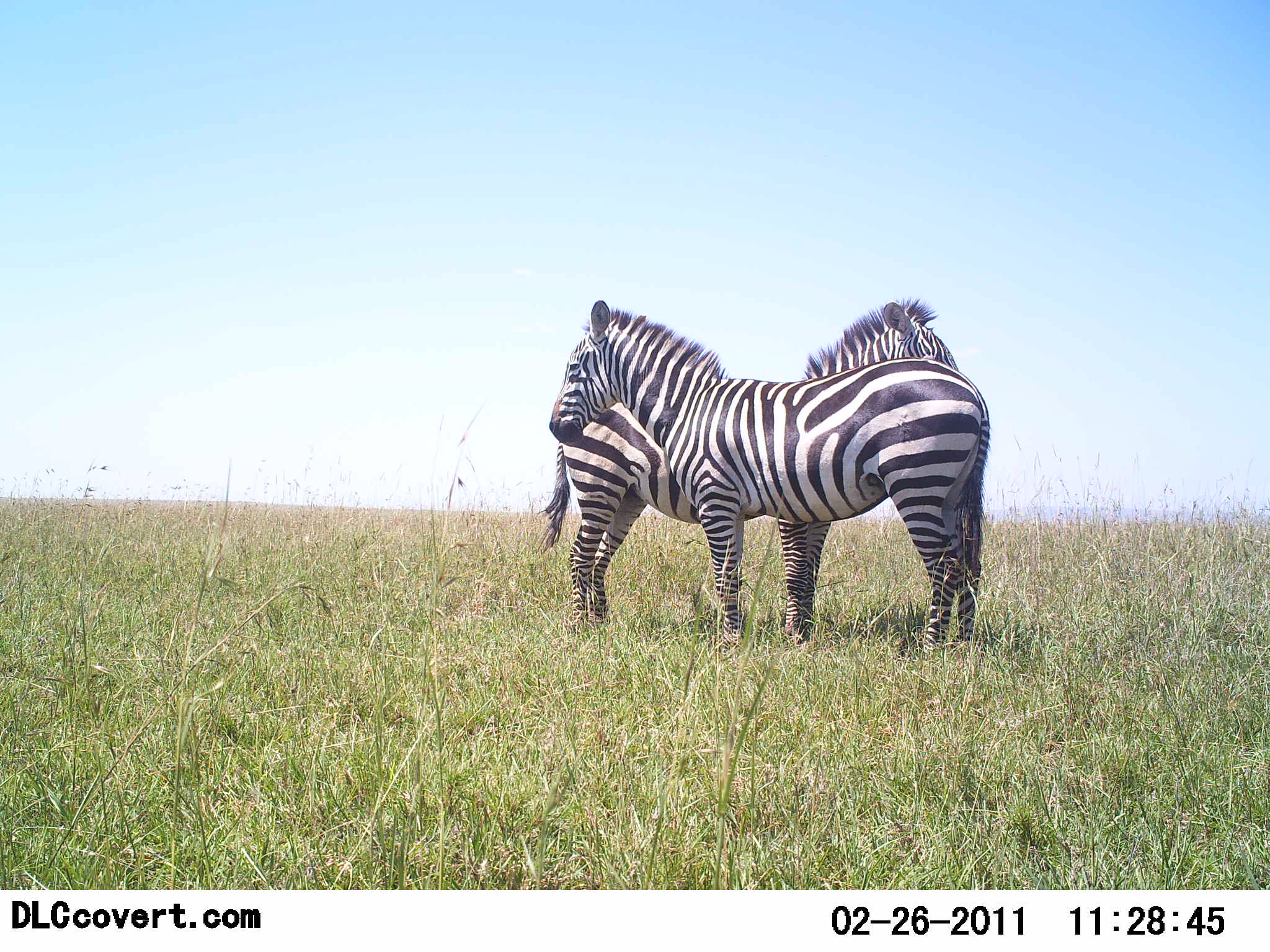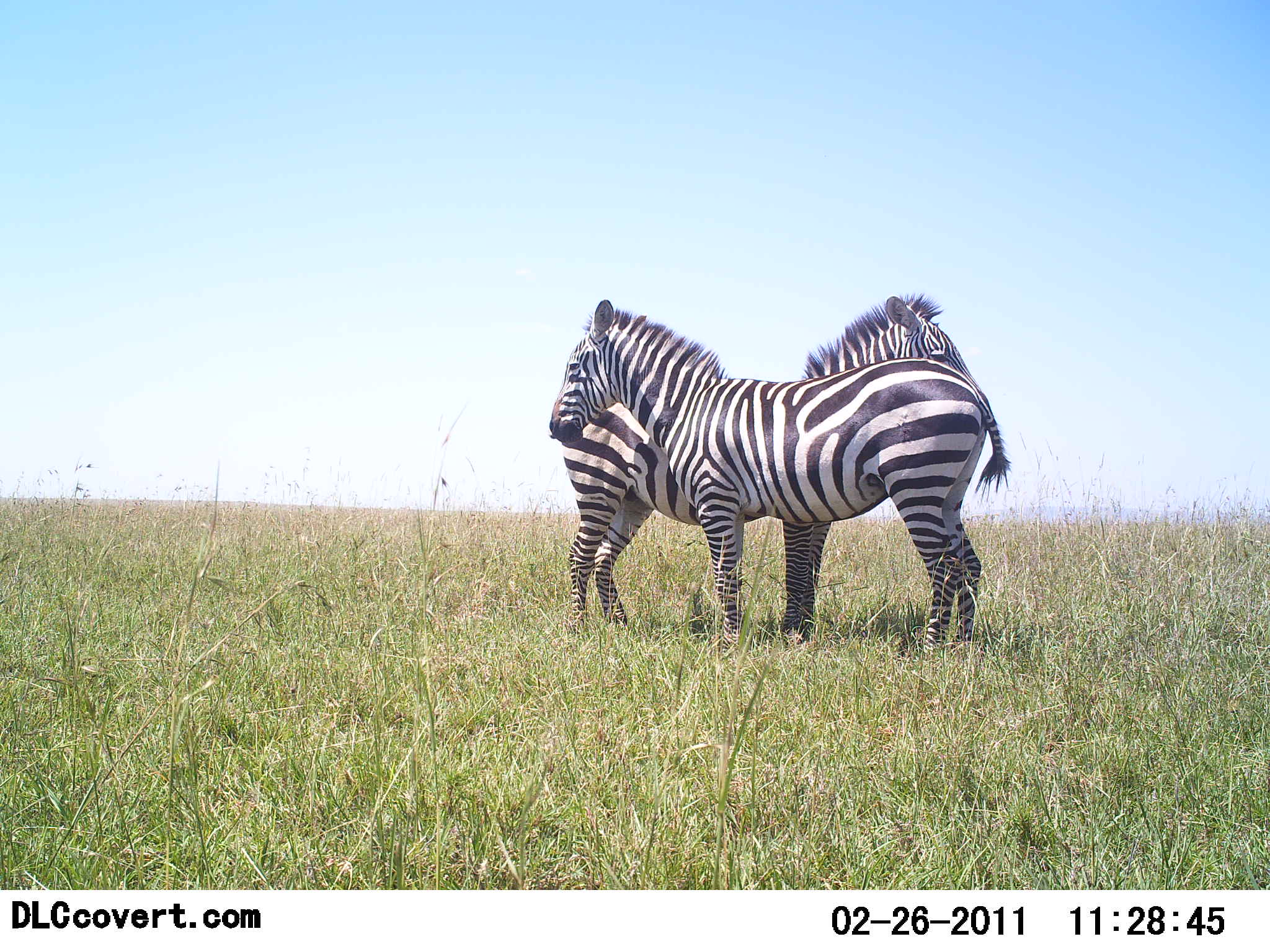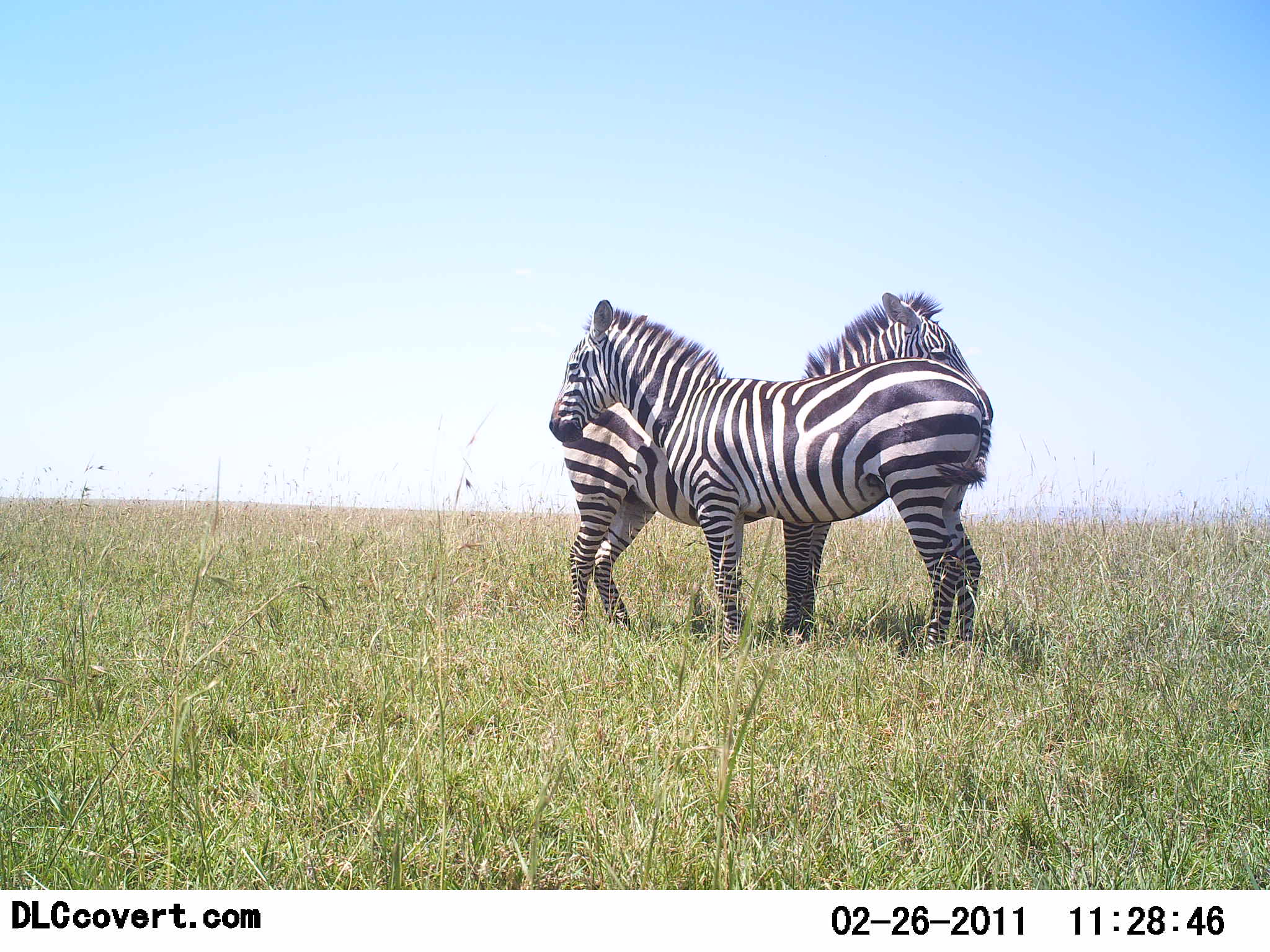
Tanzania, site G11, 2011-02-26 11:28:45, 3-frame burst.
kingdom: Animalia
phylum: Chordata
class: Mammalia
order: Perissodactyla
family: Equidae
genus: Equus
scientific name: Equus quagga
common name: plains zebra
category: zebra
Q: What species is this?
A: Zebra (plains zebra) (Equus quagga).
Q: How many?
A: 2.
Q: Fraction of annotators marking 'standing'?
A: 83%.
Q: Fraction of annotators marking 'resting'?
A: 0%.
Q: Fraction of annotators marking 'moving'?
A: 0%.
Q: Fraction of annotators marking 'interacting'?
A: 42%.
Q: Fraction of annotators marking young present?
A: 0%.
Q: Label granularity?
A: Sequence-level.